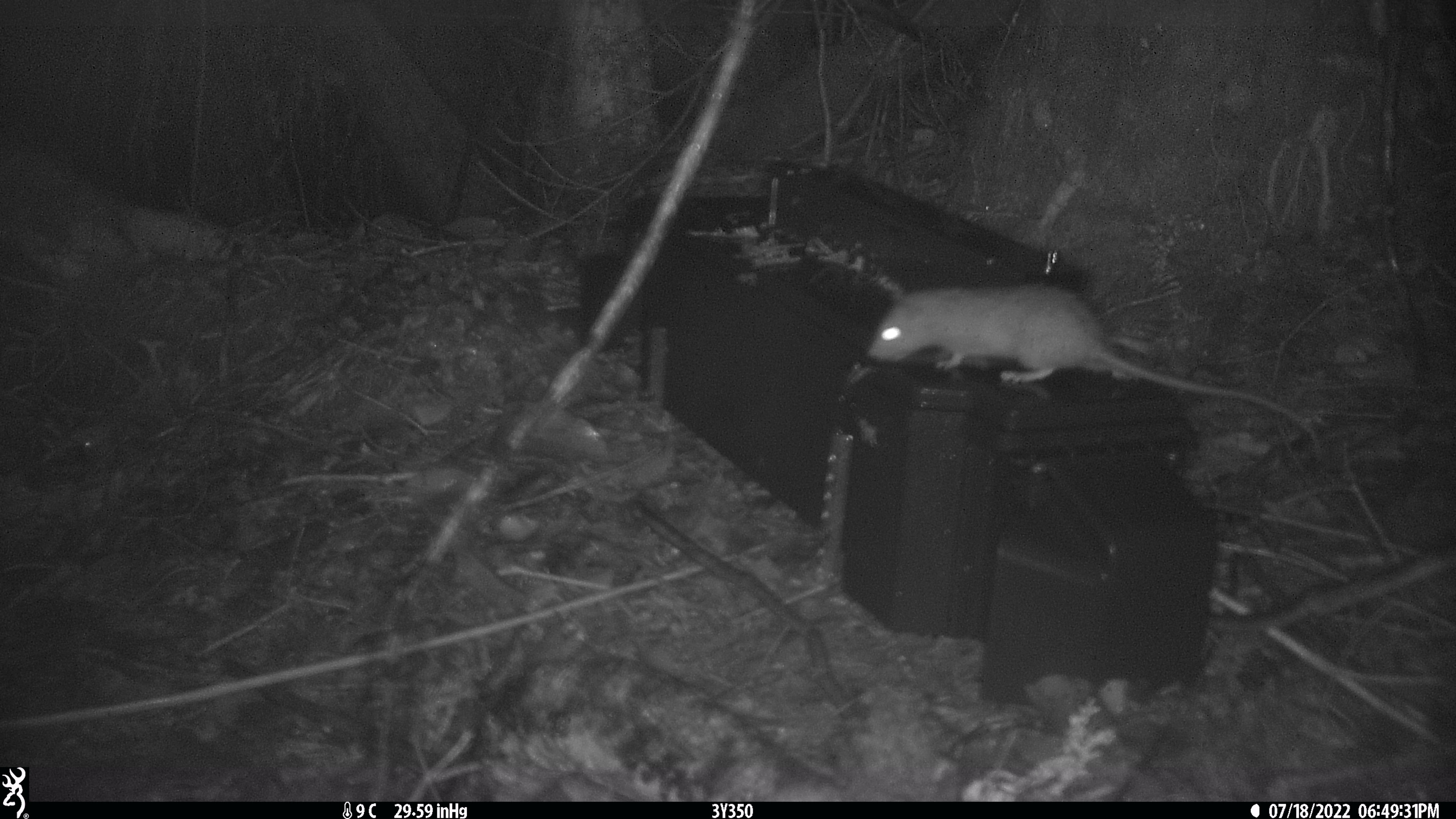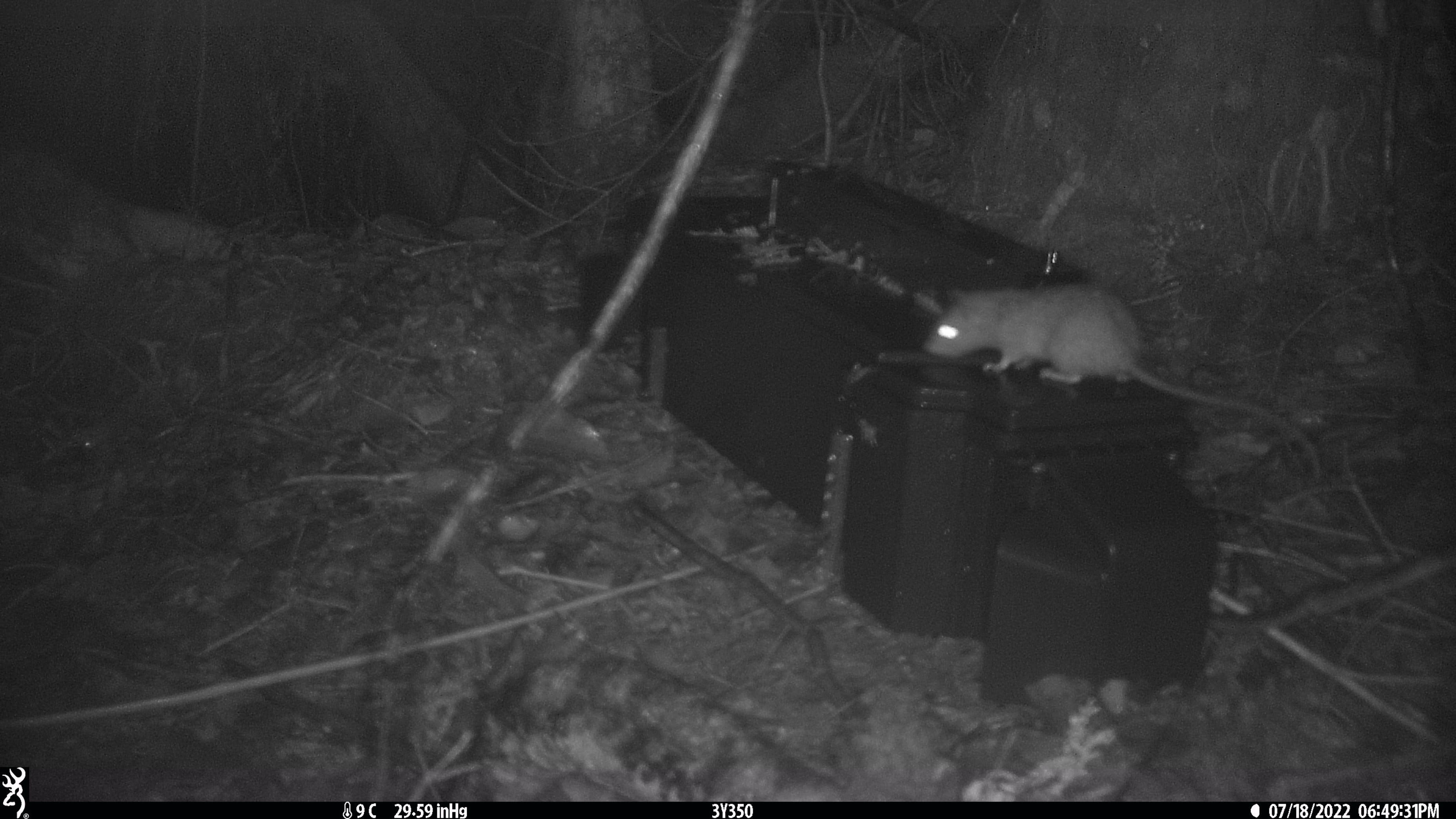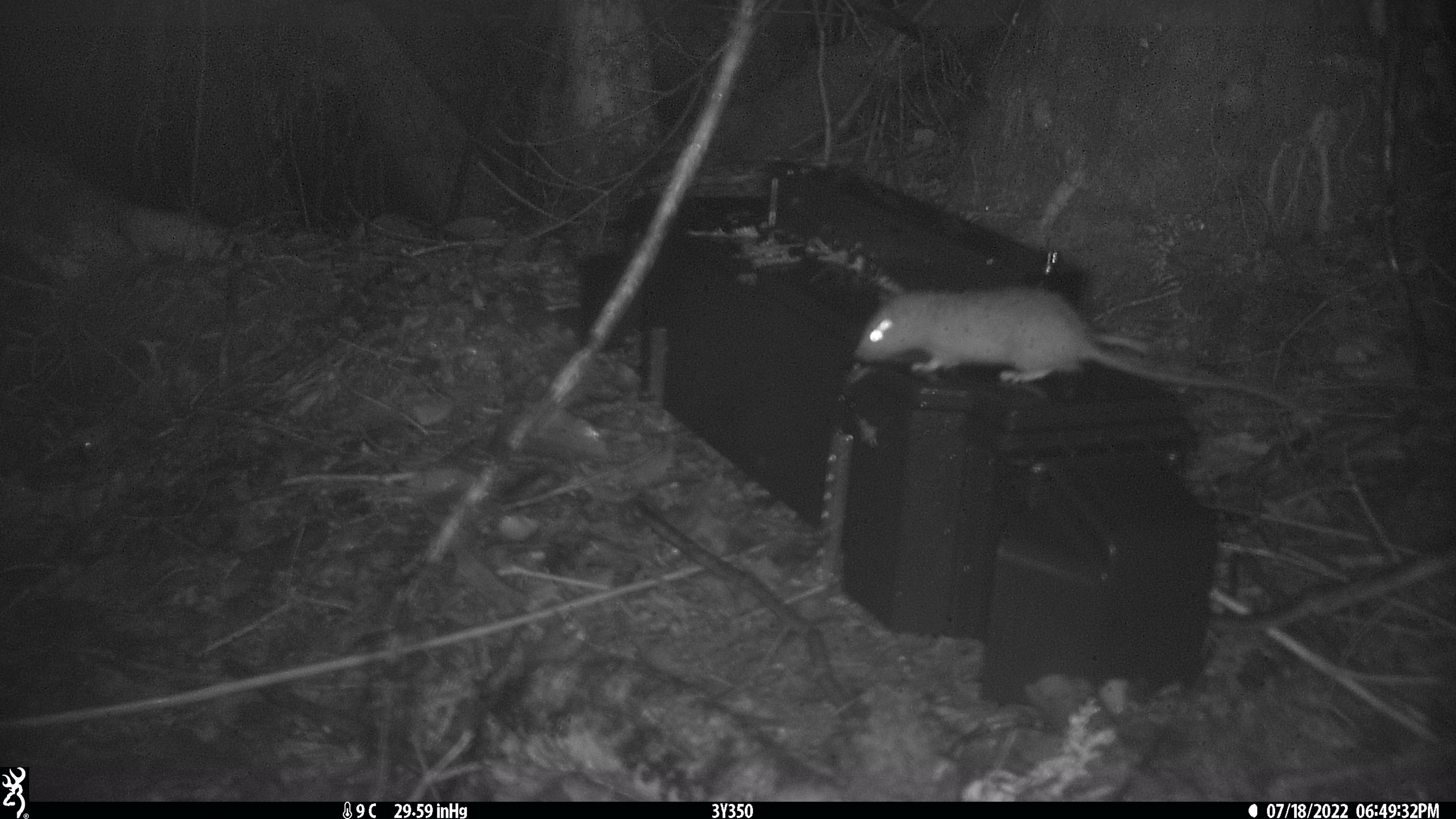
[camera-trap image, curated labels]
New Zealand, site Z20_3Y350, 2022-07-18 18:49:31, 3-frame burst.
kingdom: Animalia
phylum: Chordata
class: Mammalia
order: Rodentia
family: Muridae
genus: Rattus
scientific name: Rattus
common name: rat